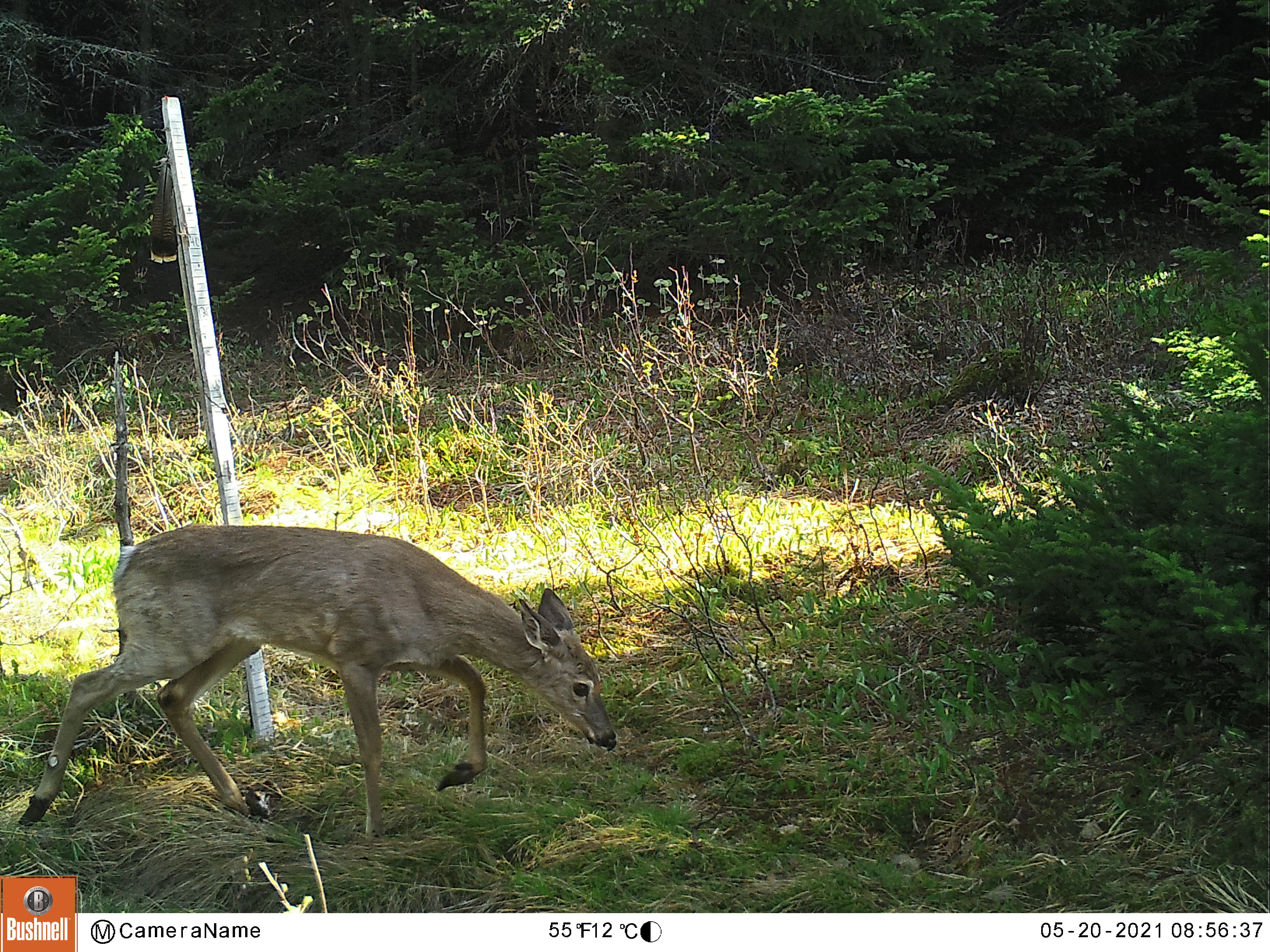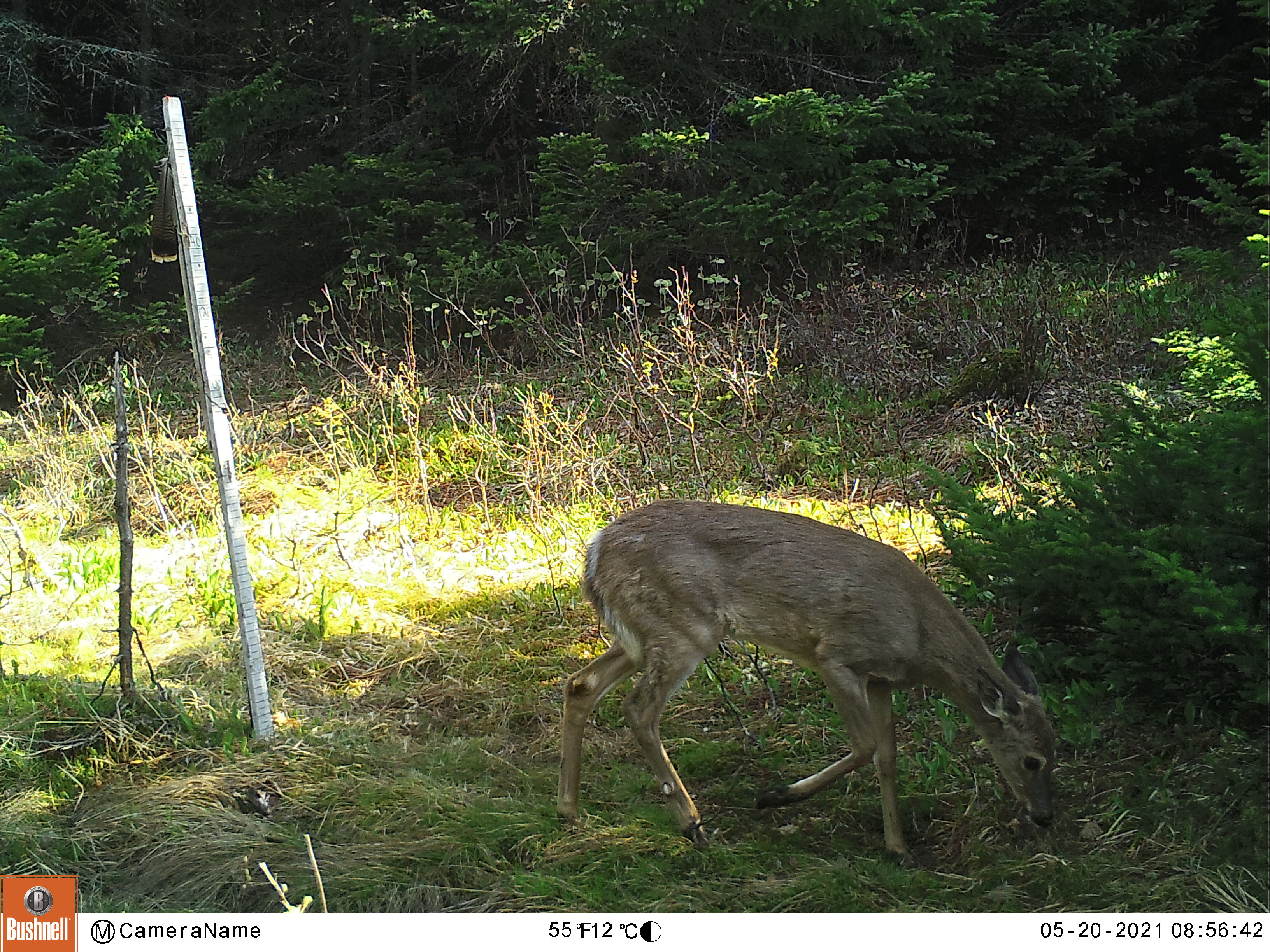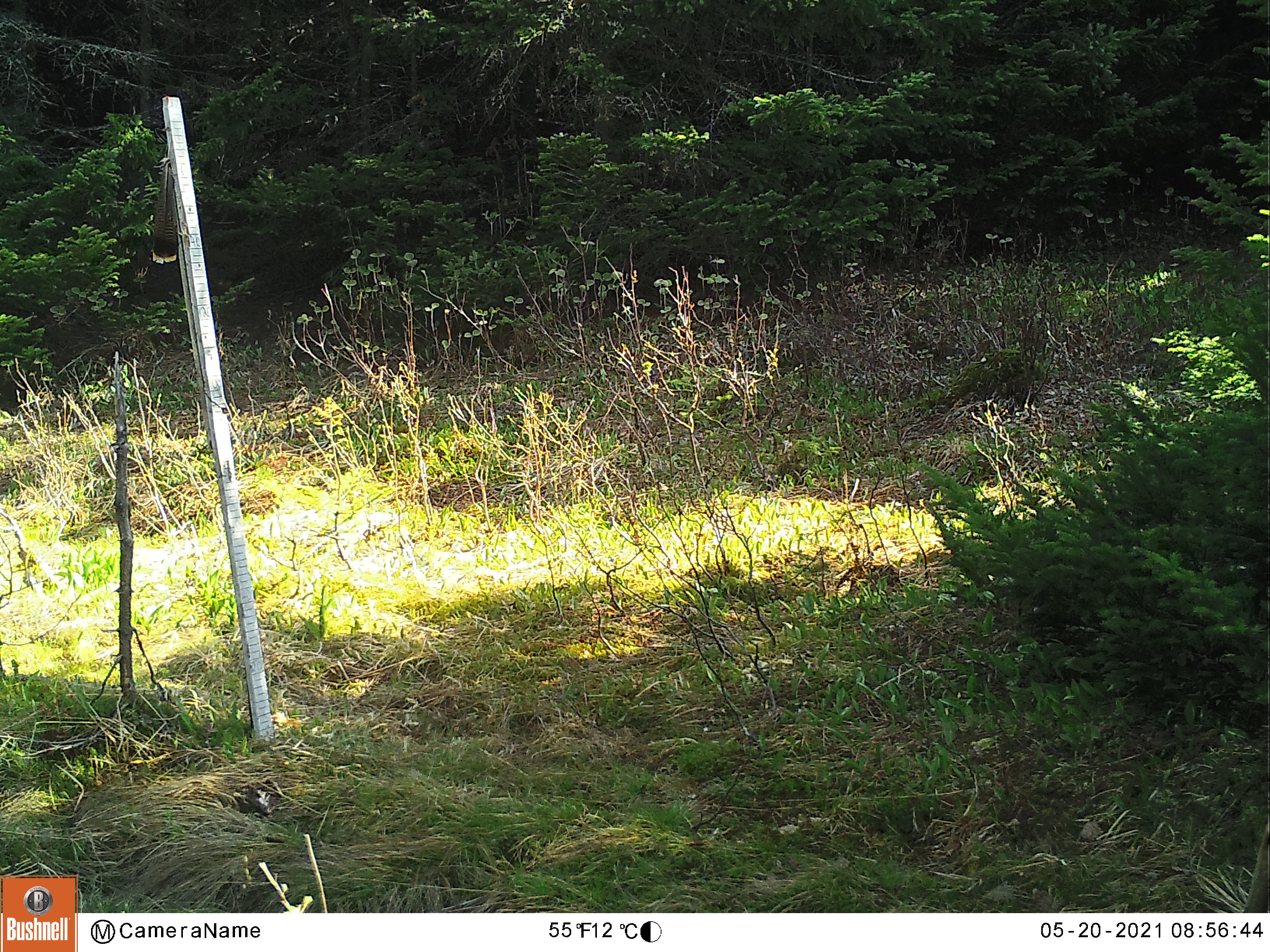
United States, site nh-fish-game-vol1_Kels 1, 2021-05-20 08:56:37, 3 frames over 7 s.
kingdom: Animalia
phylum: Chordata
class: Mammalia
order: Artiodactyla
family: Cervidae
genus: Odocoileus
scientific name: Odocoileus virginianus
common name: white-tailed deer